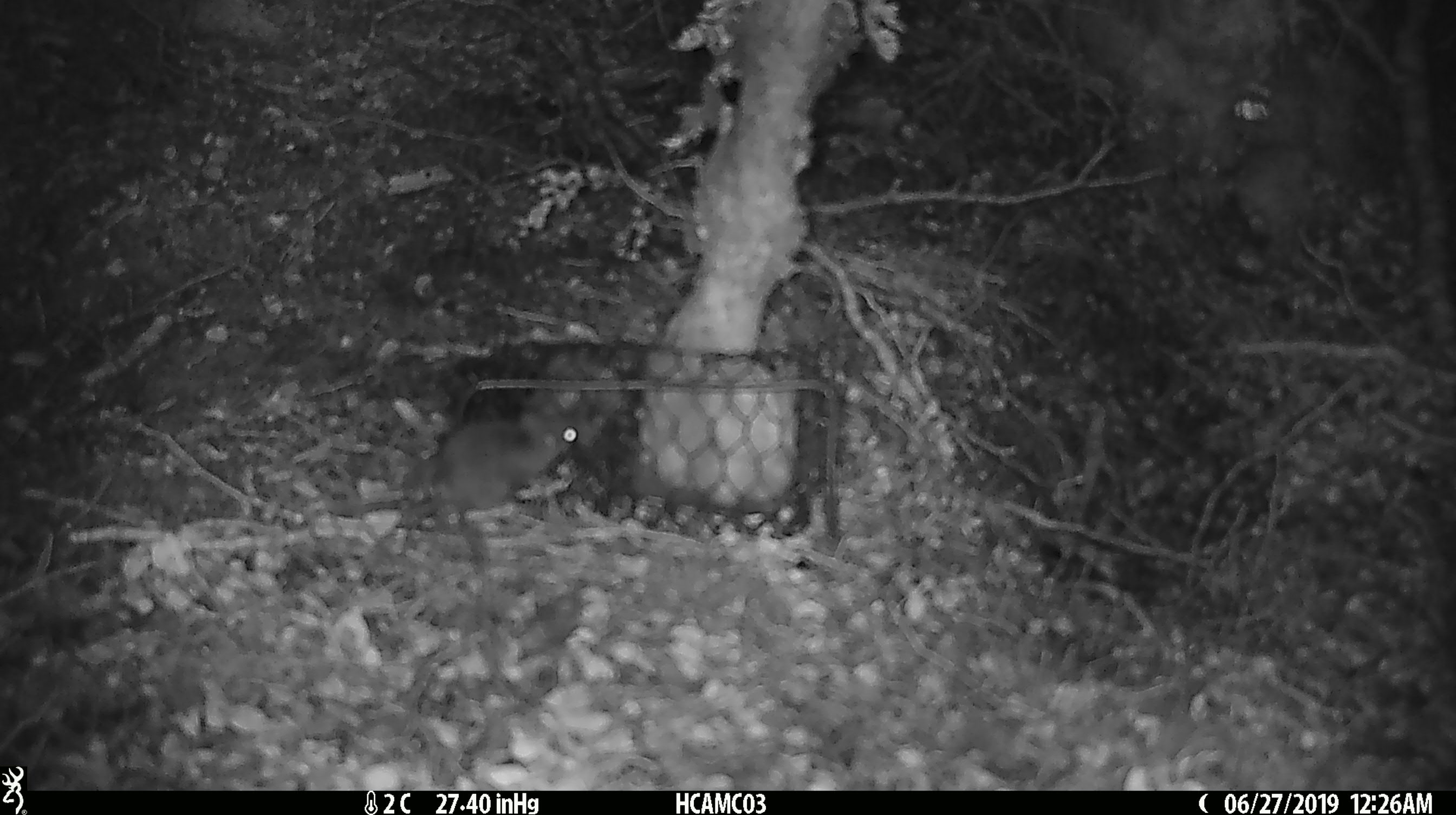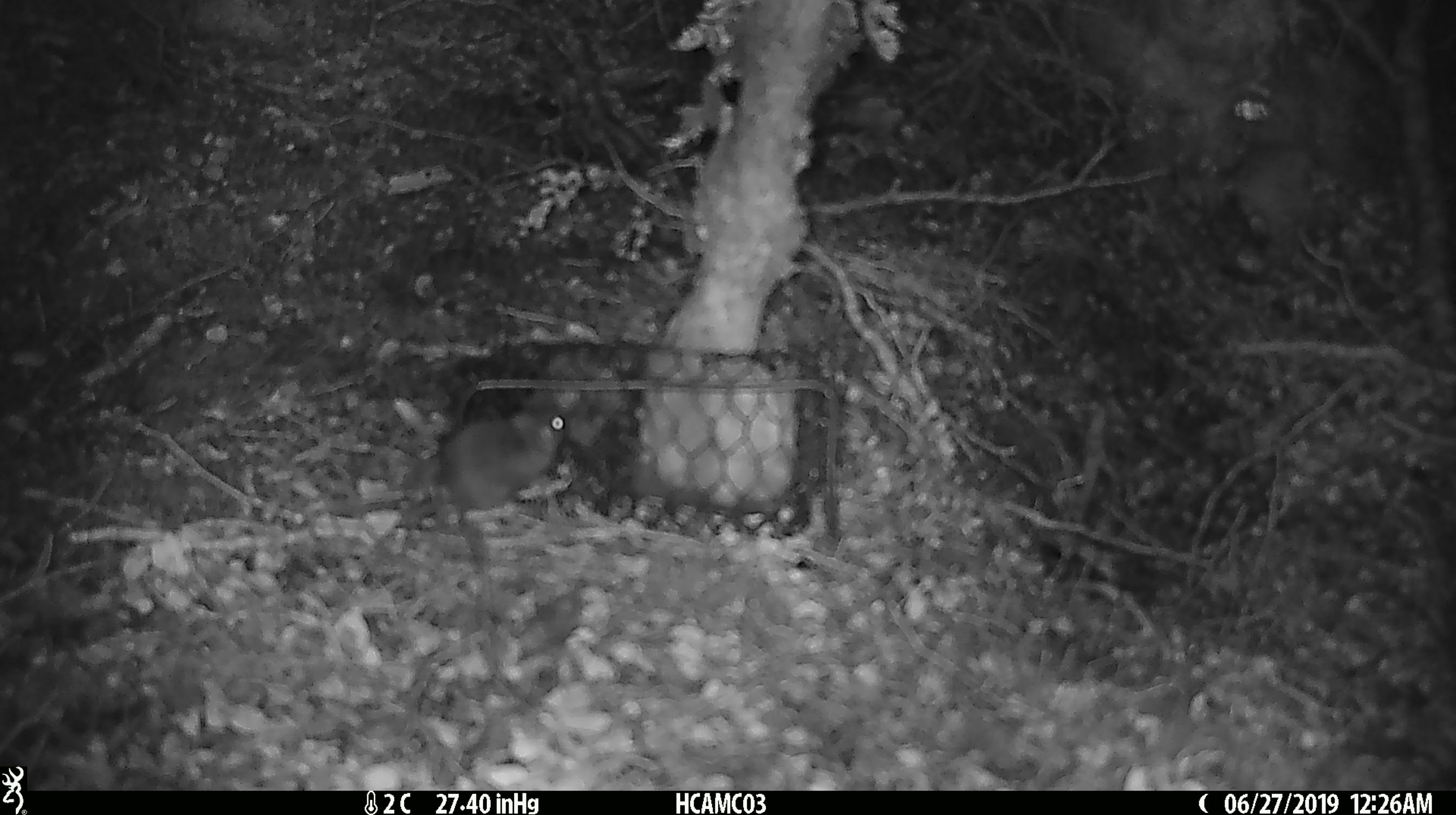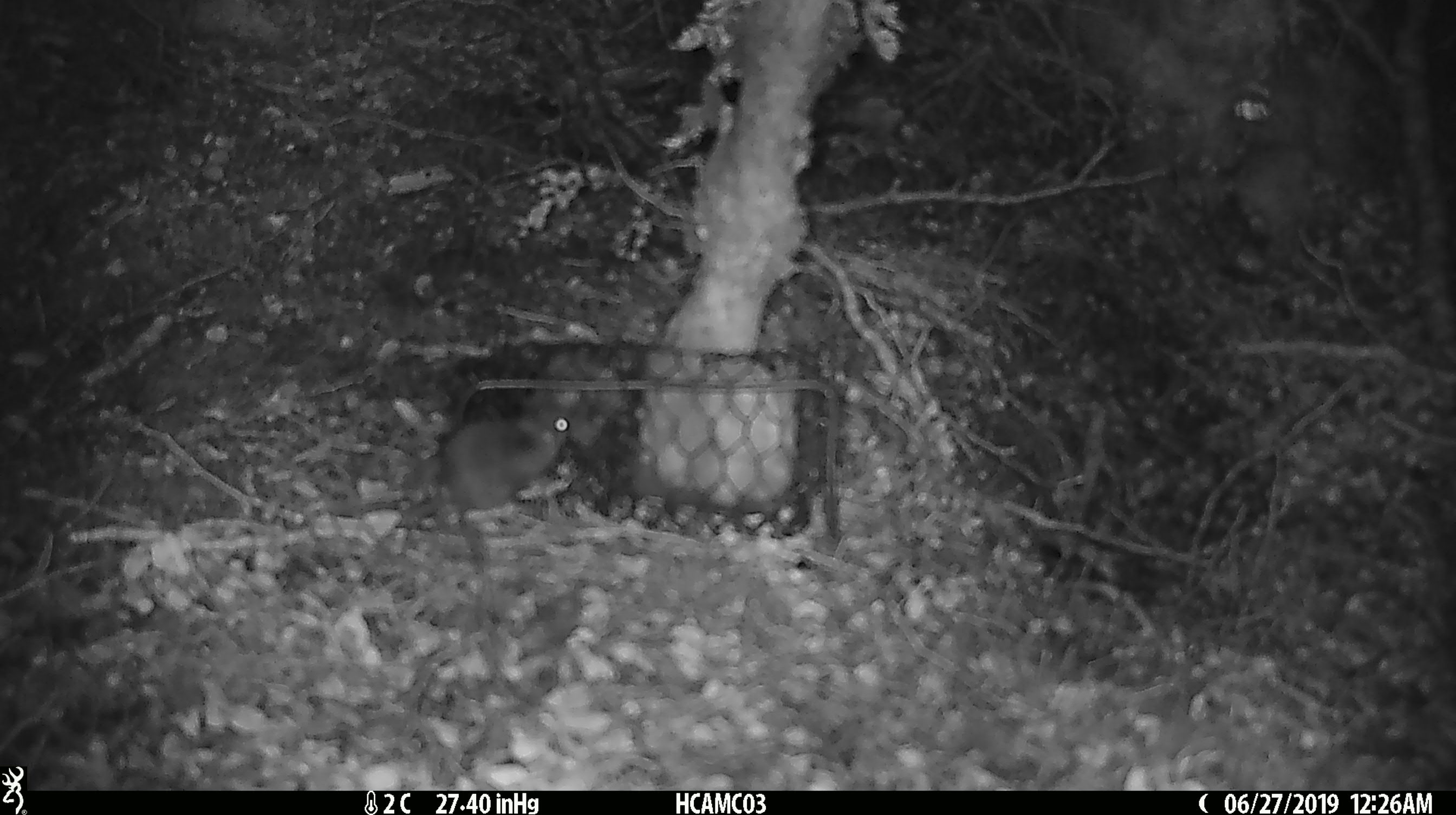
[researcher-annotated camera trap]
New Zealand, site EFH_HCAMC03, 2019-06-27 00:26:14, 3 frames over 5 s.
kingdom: Animalia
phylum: Chordata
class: Mammalia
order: Rodentia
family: Muridae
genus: Mus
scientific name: Mus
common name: mouse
Mouse (Mus).